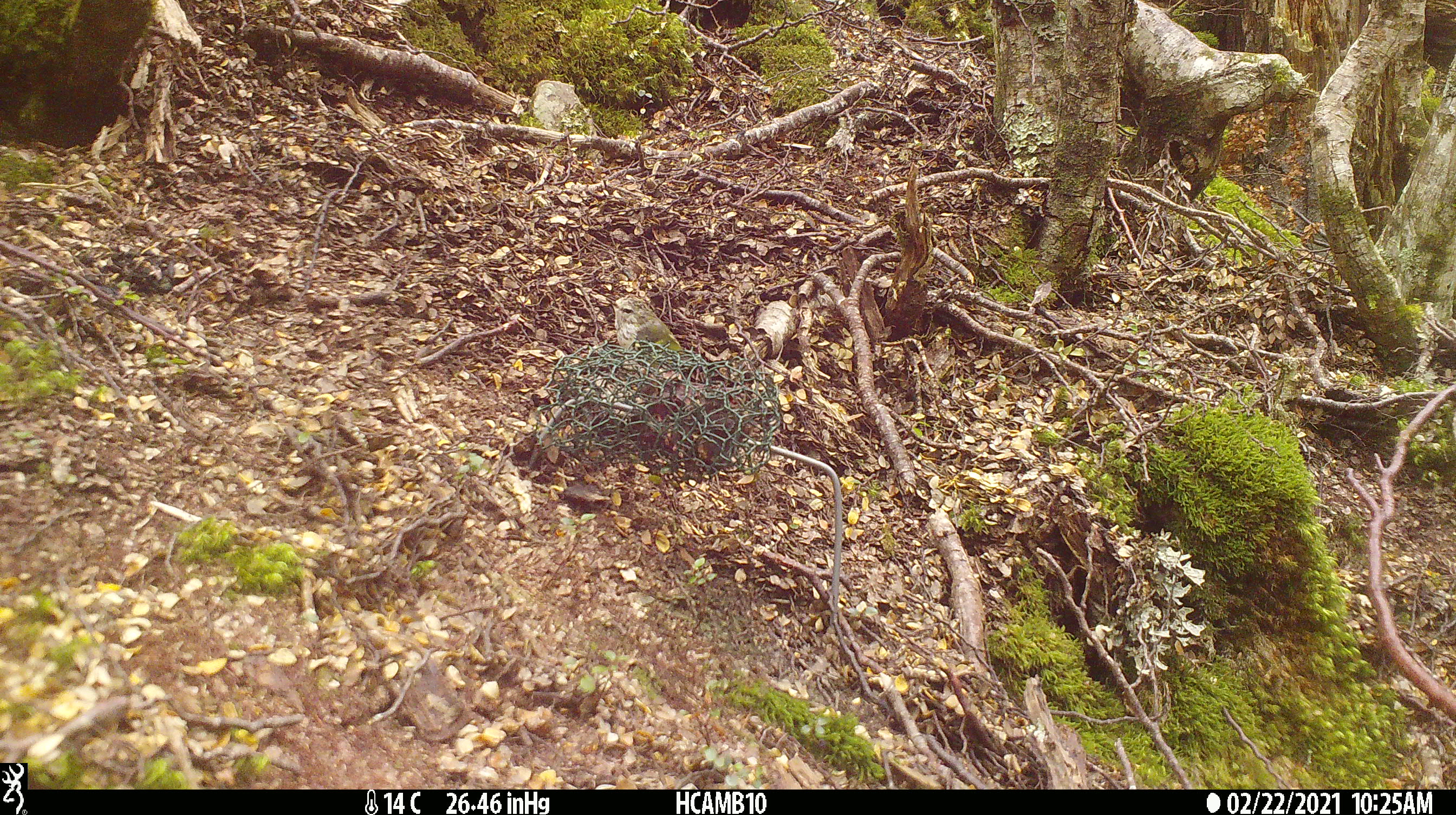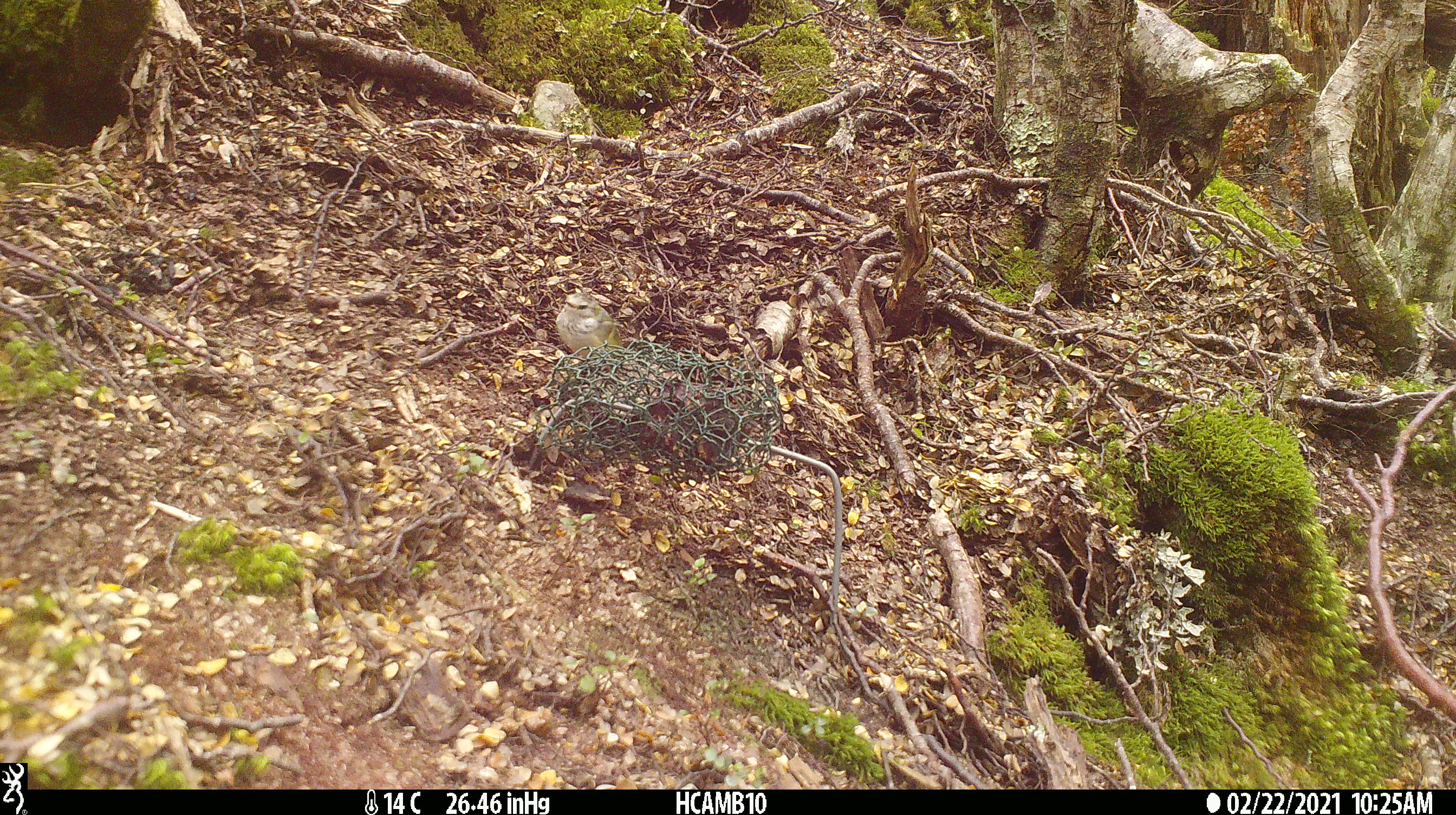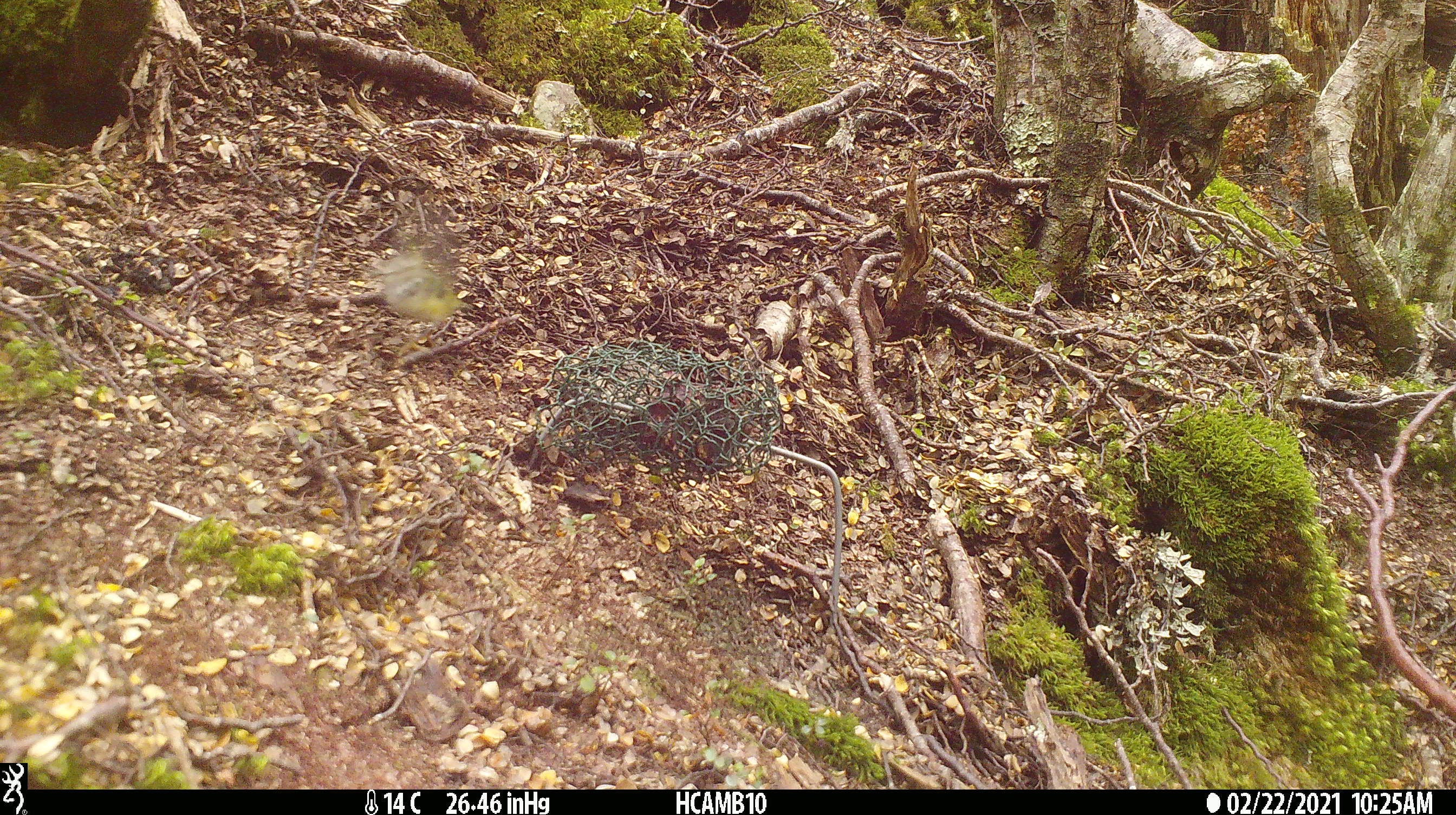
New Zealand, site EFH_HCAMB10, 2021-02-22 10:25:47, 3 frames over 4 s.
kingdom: Animalia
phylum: Chordata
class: Aves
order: Passeriformes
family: Acanthisittidae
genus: Acanthisitta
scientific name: Acanthisitta chloris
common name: rifleman